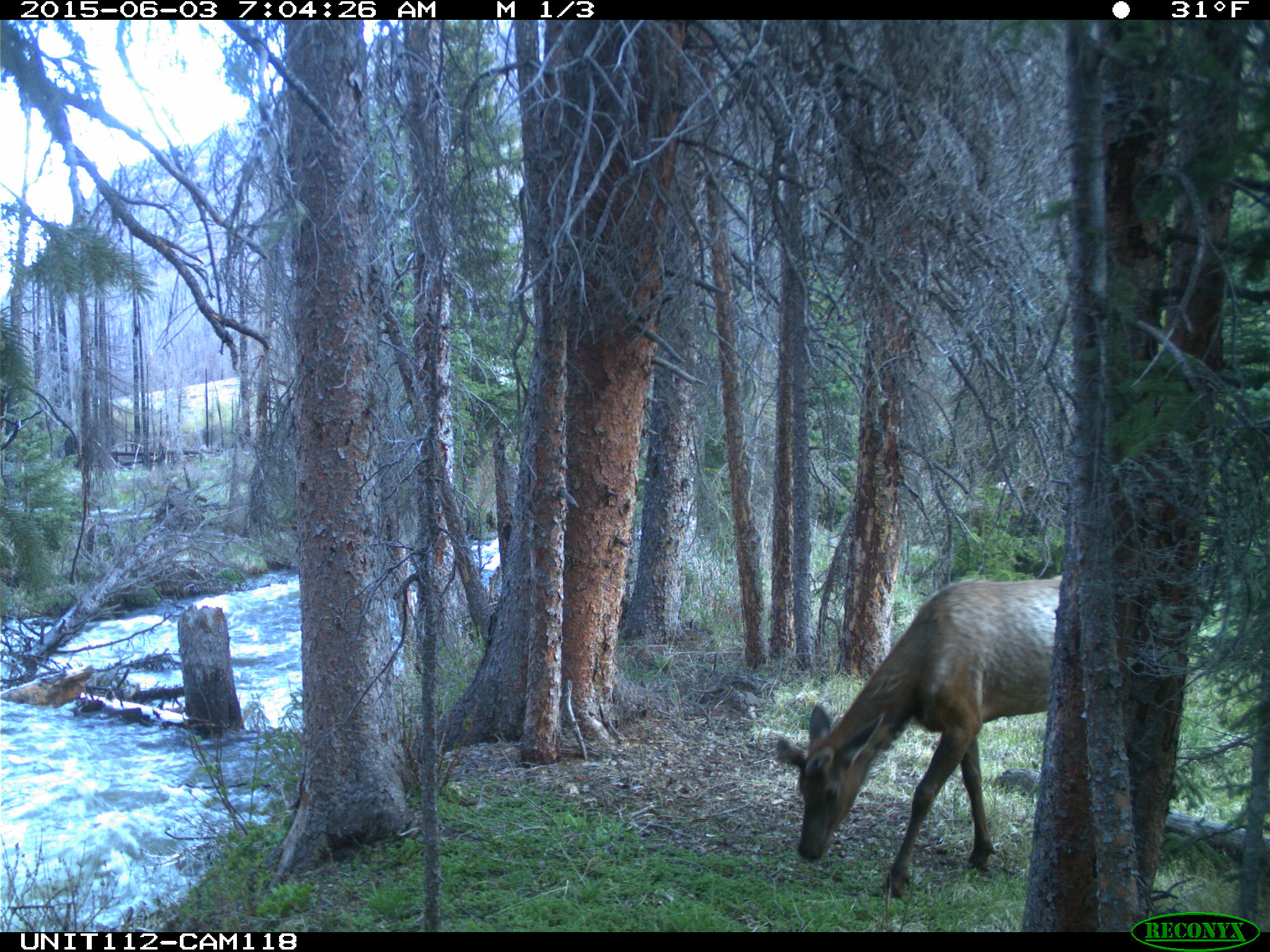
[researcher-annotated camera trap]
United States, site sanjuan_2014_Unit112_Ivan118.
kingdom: Animalia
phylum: Chordata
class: Mammalia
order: Artiodactyla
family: Cervidae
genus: Cervus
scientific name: Cervus elaphus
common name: red deer